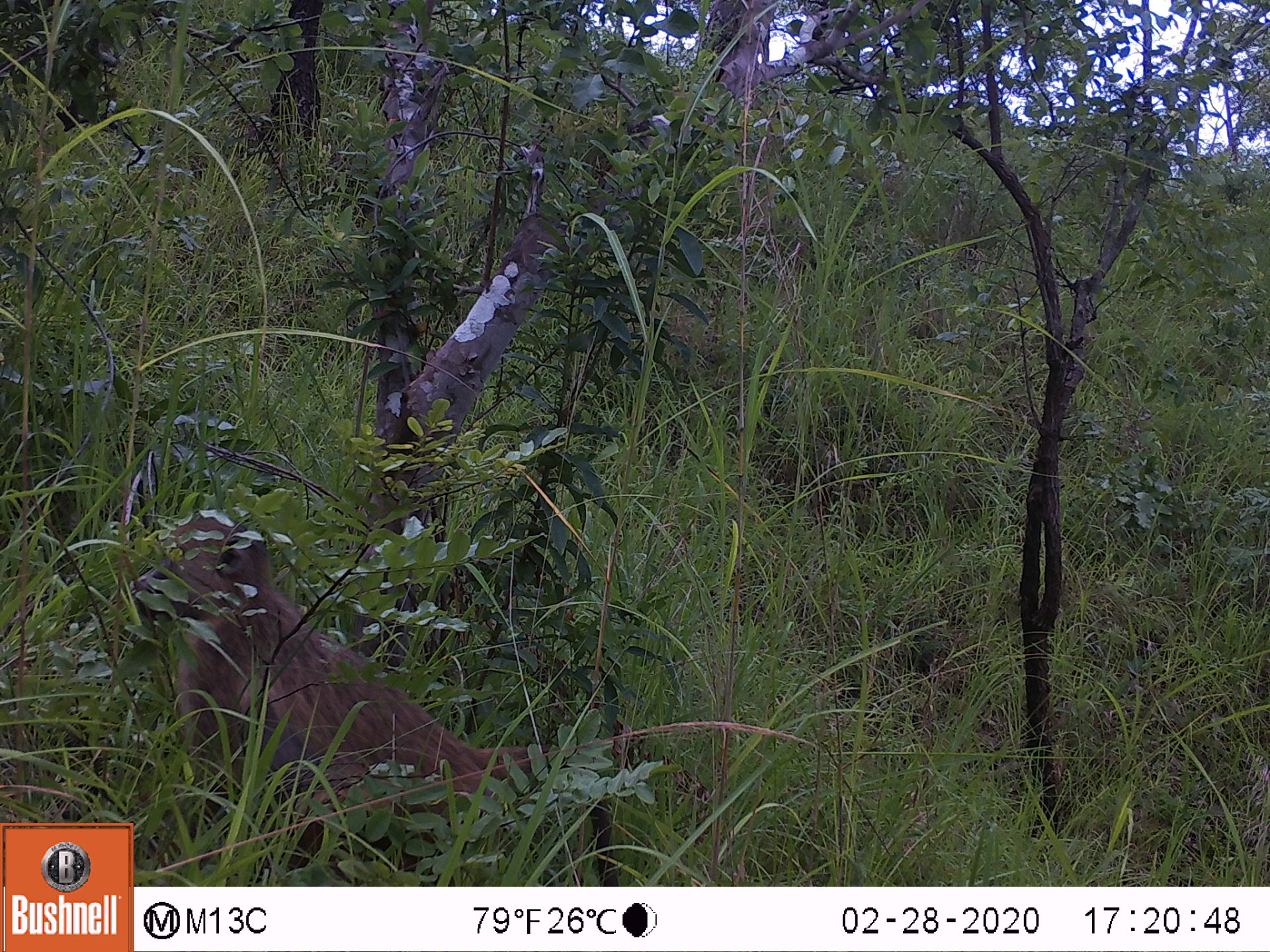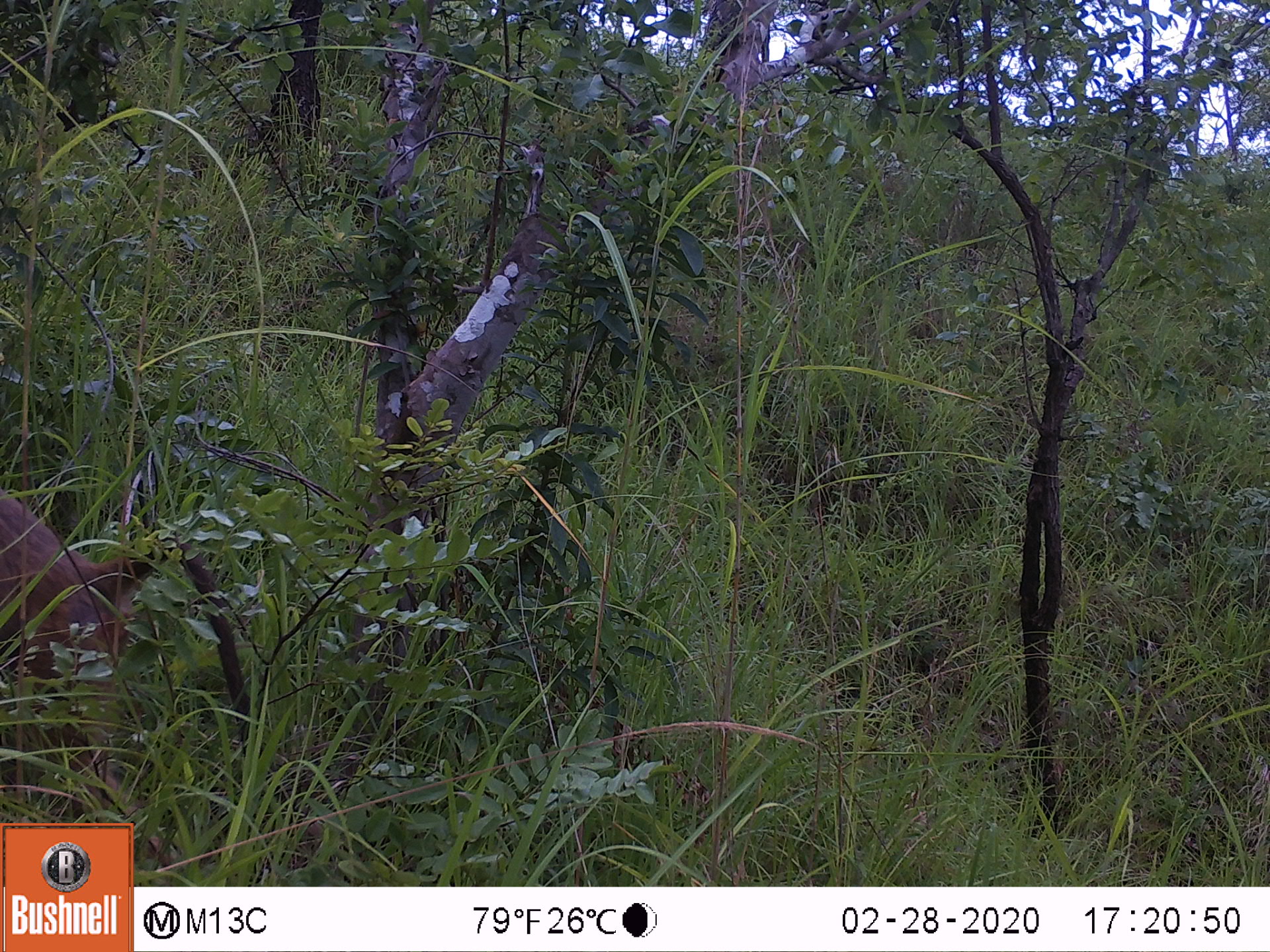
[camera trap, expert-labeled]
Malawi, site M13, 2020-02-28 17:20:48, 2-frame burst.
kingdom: Animalia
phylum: Chordata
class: Mammalia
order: Primates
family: Cercopithecidae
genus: Papio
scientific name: Papio cynocephalus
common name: yellow baboon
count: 1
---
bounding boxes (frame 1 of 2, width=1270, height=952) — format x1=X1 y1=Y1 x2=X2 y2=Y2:
yellow baboon: x1=125 y1=517 x2=559 y2=816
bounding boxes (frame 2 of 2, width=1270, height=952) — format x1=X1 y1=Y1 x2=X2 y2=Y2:
yellow baboon: x1=1 y1=478 x2=259 y2=801